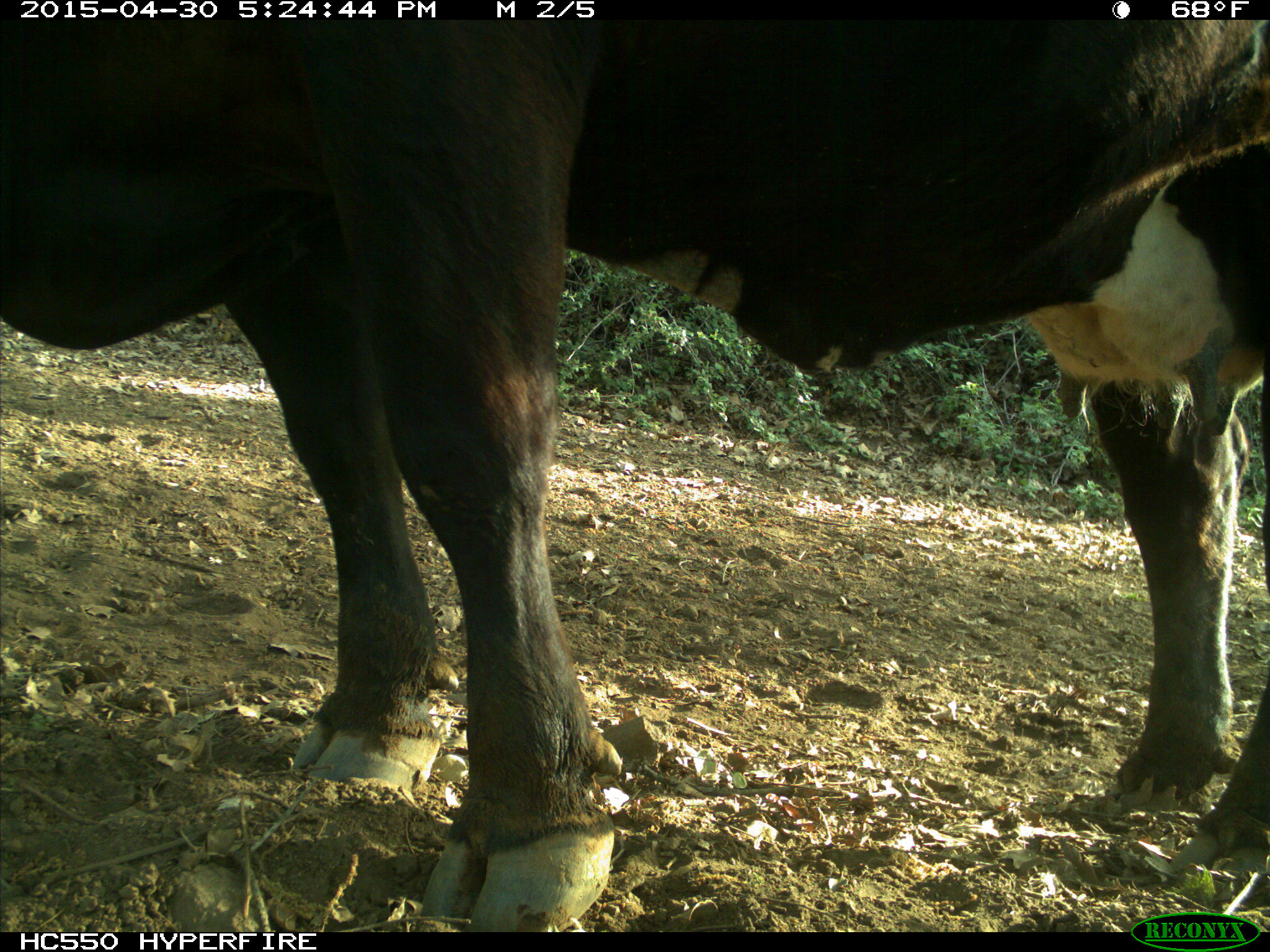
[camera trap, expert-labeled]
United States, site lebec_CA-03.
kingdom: Animalia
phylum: Chordata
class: Mammalia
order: Artiodactyla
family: Bovidae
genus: Bos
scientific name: Bos taurus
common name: domestic cow